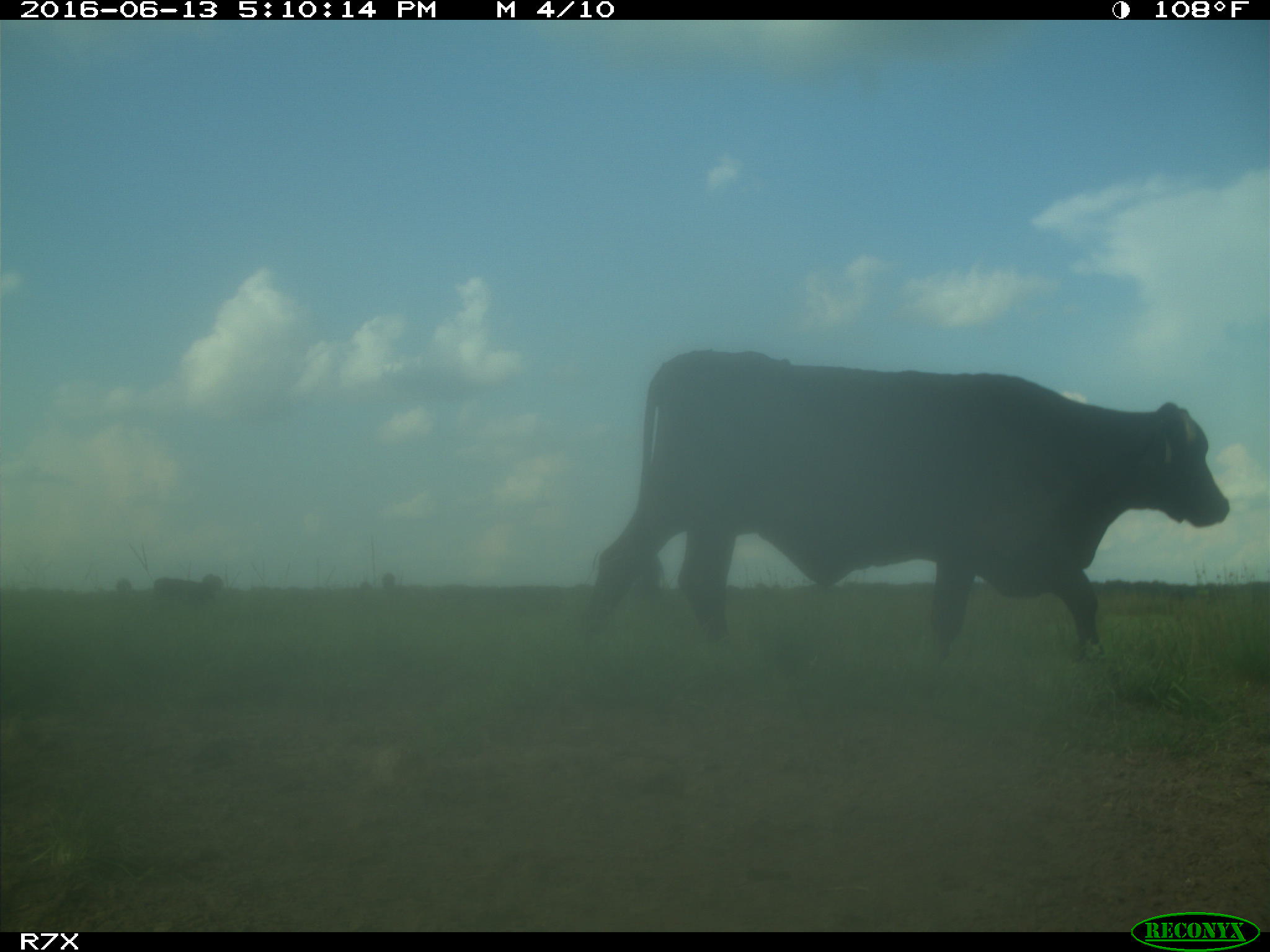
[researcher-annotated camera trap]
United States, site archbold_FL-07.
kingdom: Animalia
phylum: Chordata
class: Mammalia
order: Artiodactyla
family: Bovidae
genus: Bos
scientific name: Bos taurus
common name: domestic cow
Bos taurus (domestic cow).